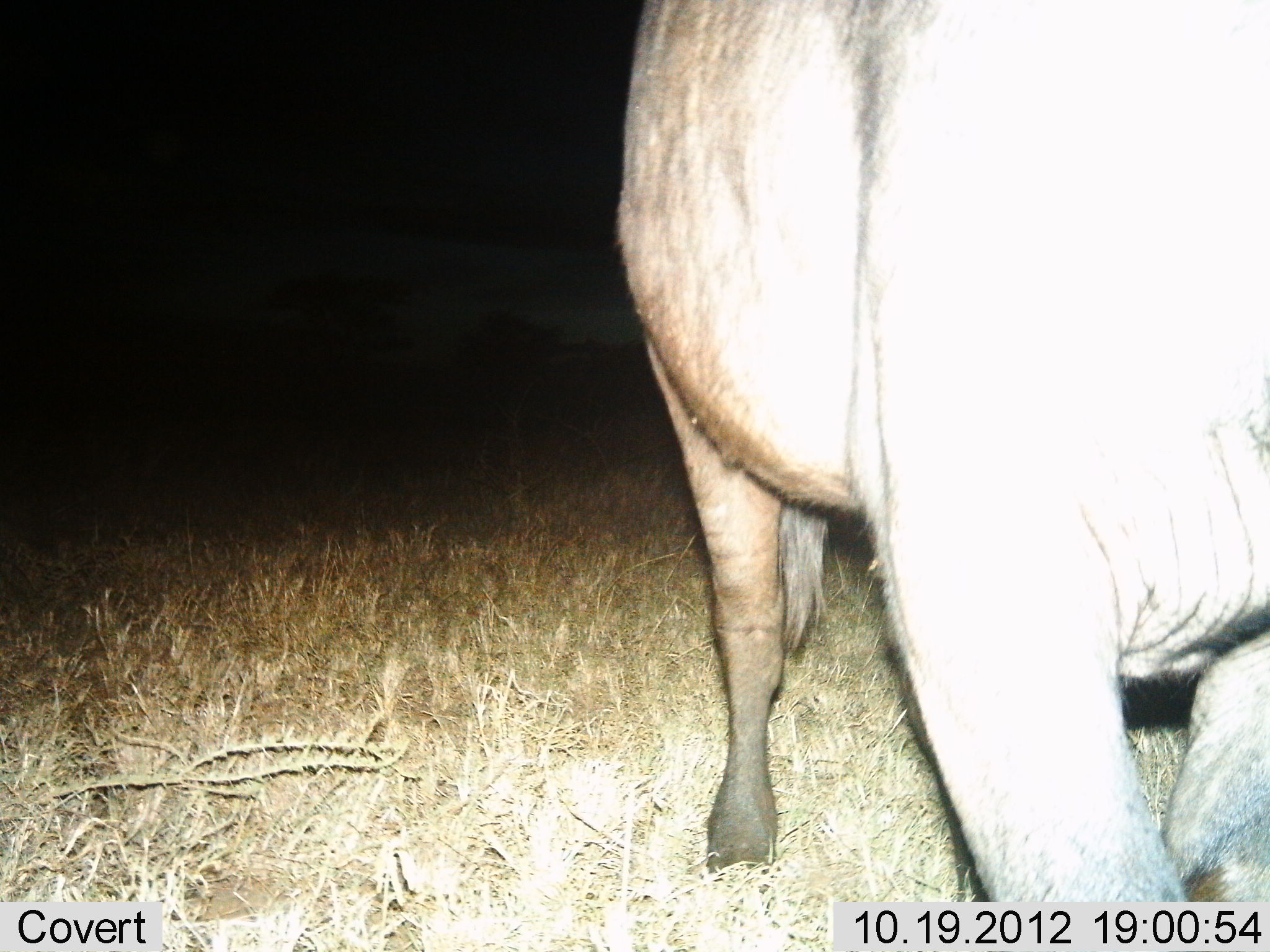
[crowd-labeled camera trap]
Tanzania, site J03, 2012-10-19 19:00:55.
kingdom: Animalia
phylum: Chordata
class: Mammalia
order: Artiodactyla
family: Bovidae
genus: Connochaetes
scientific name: Connochaetes taurinus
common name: blue wildebeest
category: wildebeest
Wildebeest (blue wildebeest) (Connochaetes taurinus), count 1. Behavior (volunteer vote fractions): standing 80%, resting 0%, moving 20%, interacting 0%. Young present (vote fraction): 0%. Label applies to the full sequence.